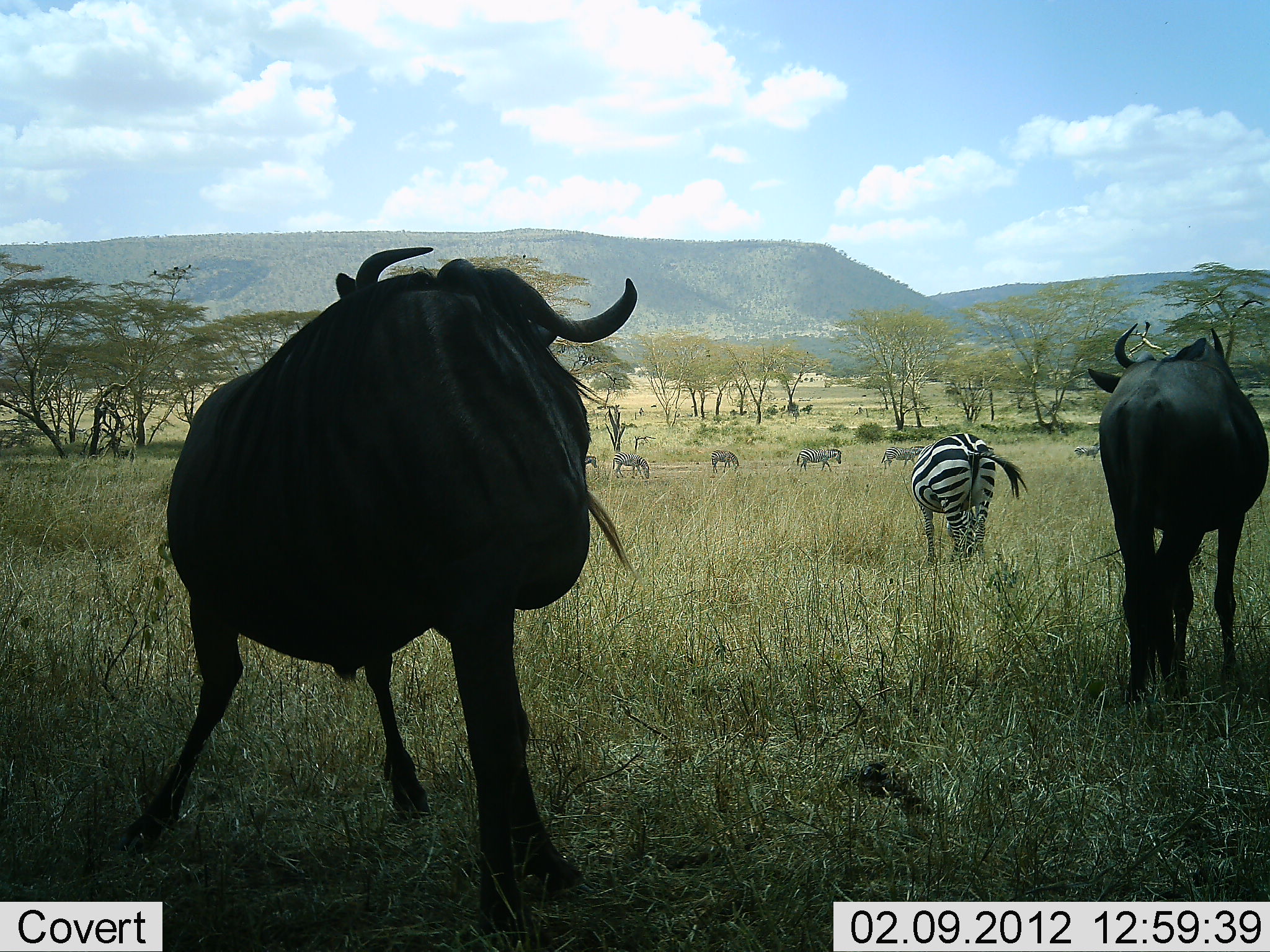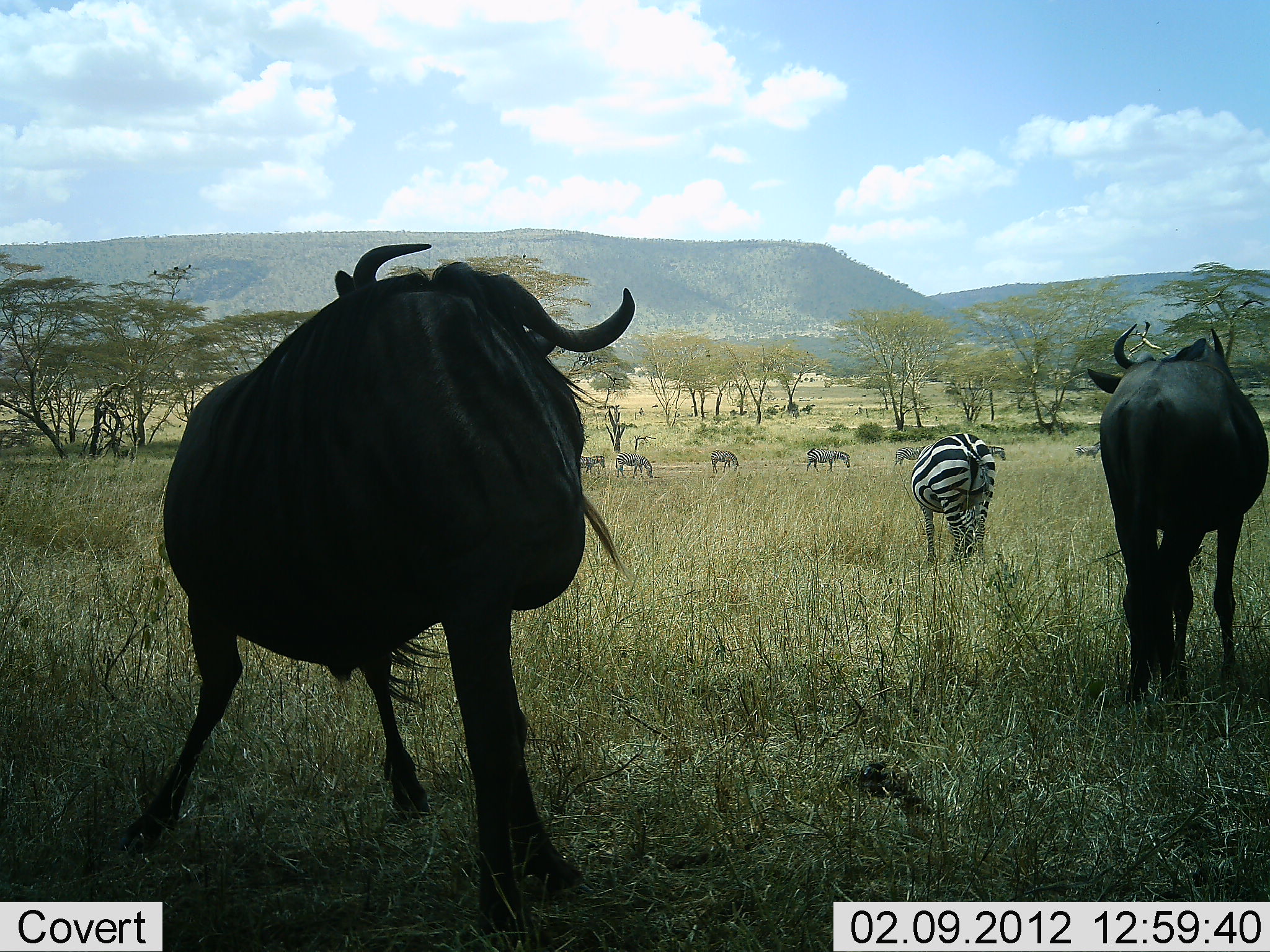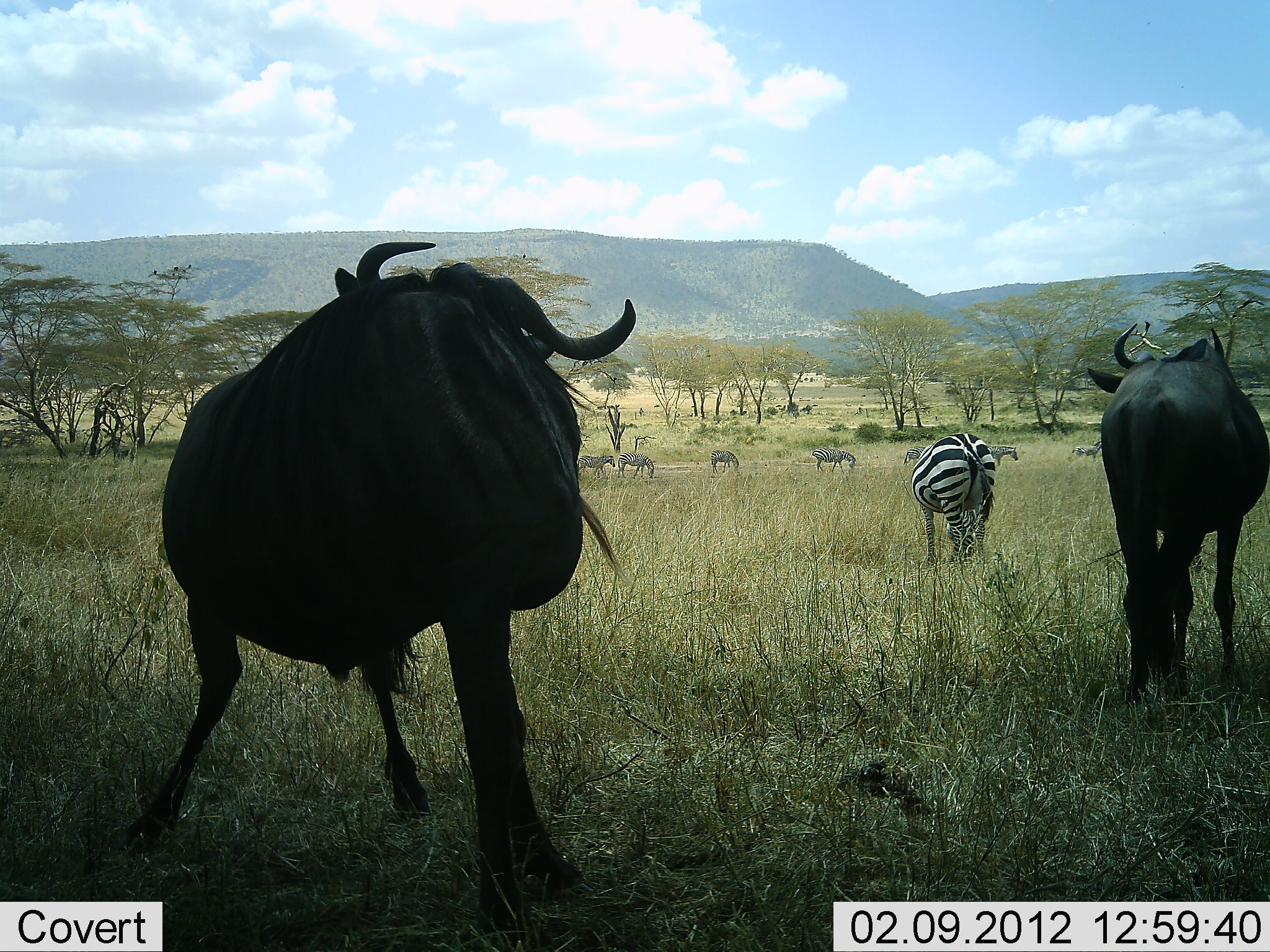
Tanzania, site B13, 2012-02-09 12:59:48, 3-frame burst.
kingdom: Animalia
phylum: Chordata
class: Mammalia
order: Artiodactyla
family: Bovidae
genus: Connochaetes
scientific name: Connochaetes taurinus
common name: blue wildebeest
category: wildebeest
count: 2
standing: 93%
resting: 0%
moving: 0%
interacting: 0%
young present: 0%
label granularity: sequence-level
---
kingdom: Animalia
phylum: Chordata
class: Mammalia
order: Perissodactyla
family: Equidae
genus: Equus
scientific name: Equus quagga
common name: plains zebra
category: zebra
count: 8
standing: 65%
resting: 0%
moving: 50%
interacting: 0%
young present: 0%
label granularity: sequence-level